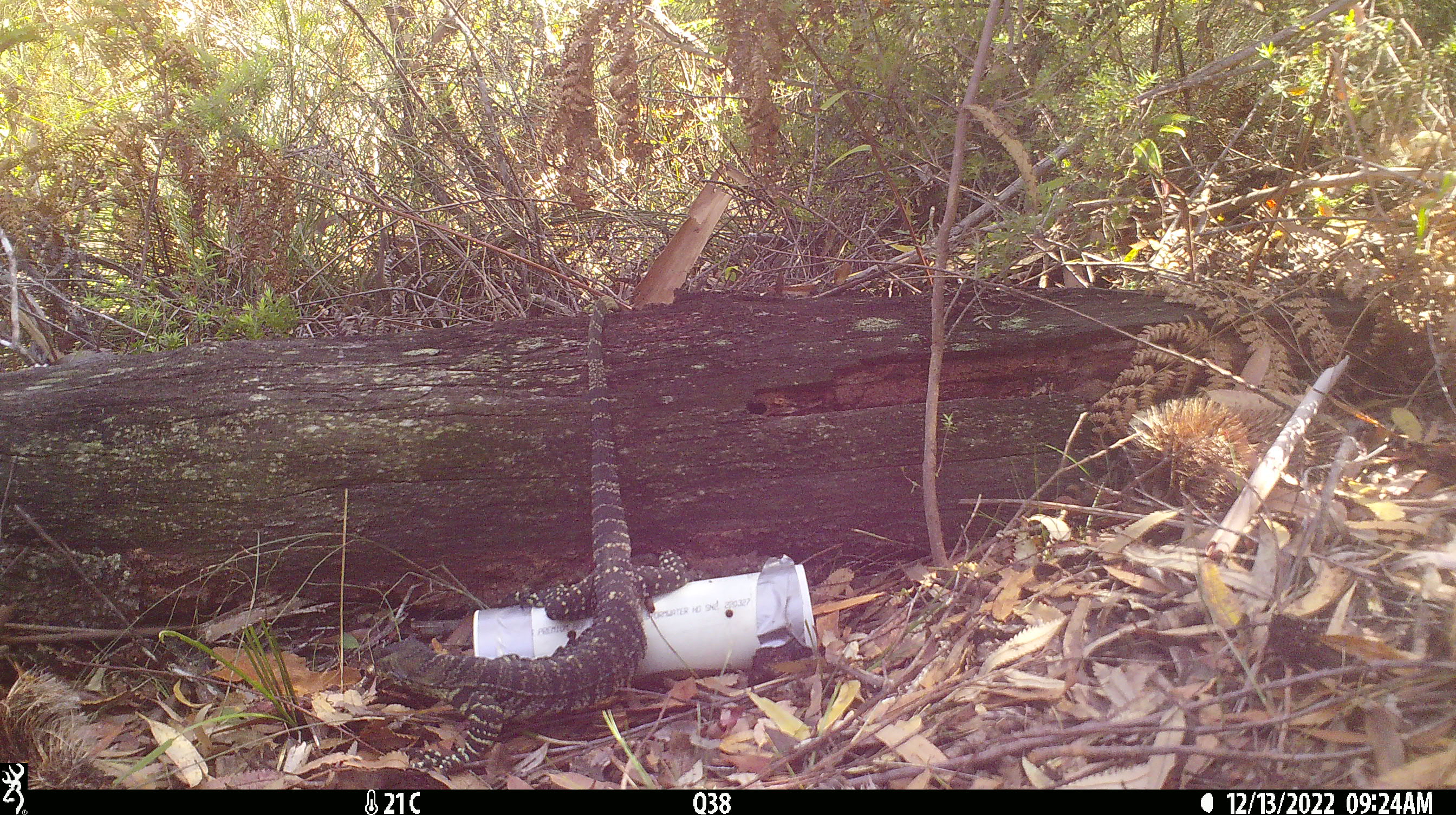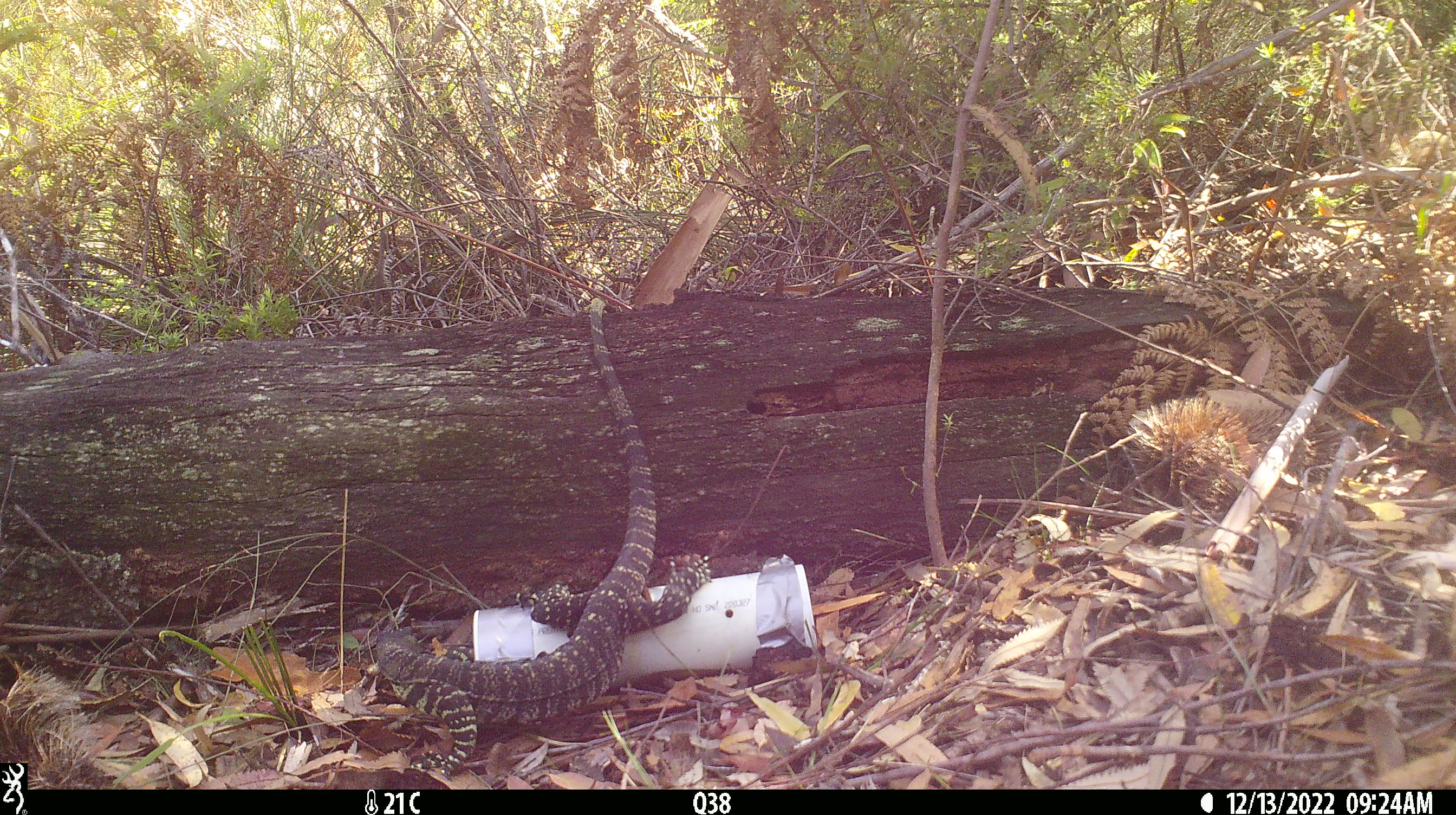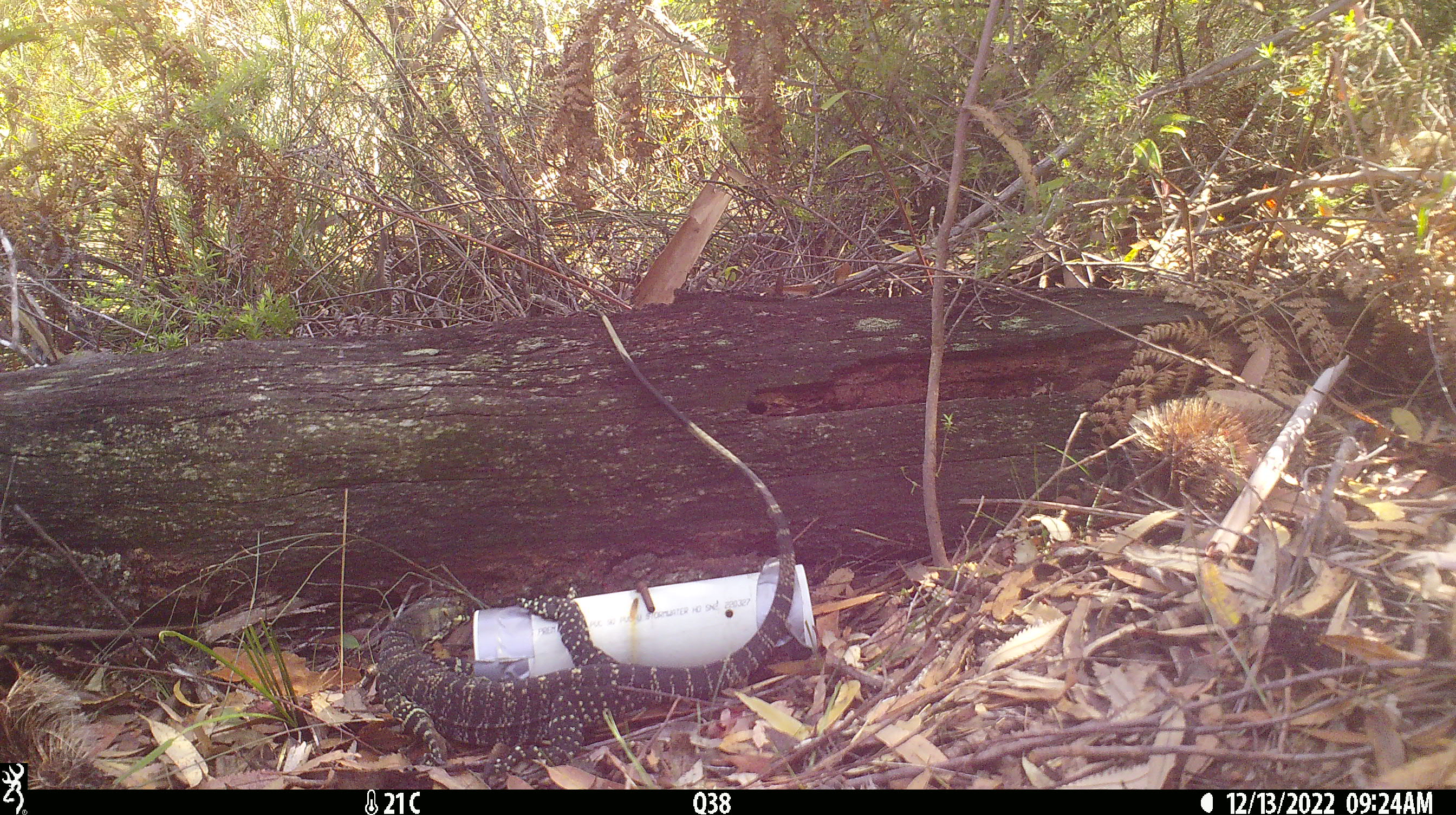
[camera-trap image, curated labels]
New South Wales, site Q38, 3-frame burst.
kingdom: Animalia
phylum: Chordata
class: Reptilia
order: Squamata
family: Varanidae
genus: Varanus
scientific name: Varanus varius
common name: lace monitor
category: goanna